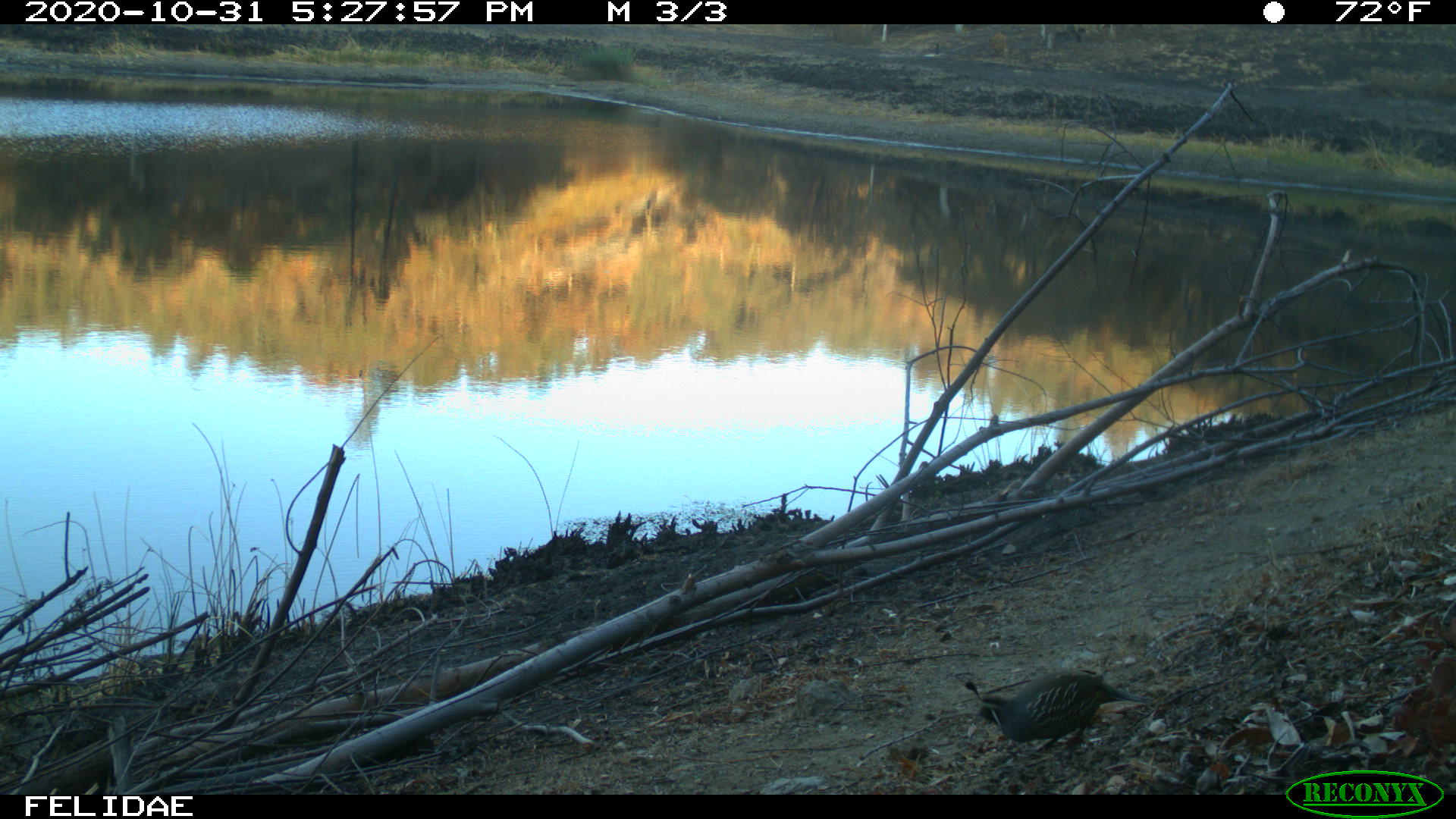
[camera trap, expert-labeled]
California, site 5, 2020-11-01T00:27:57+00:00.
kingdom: Animalia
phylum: Chordata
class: Aves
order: Galliformes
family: Odontophoridae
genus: Callipepla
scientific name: Callipepla californica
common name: california quail